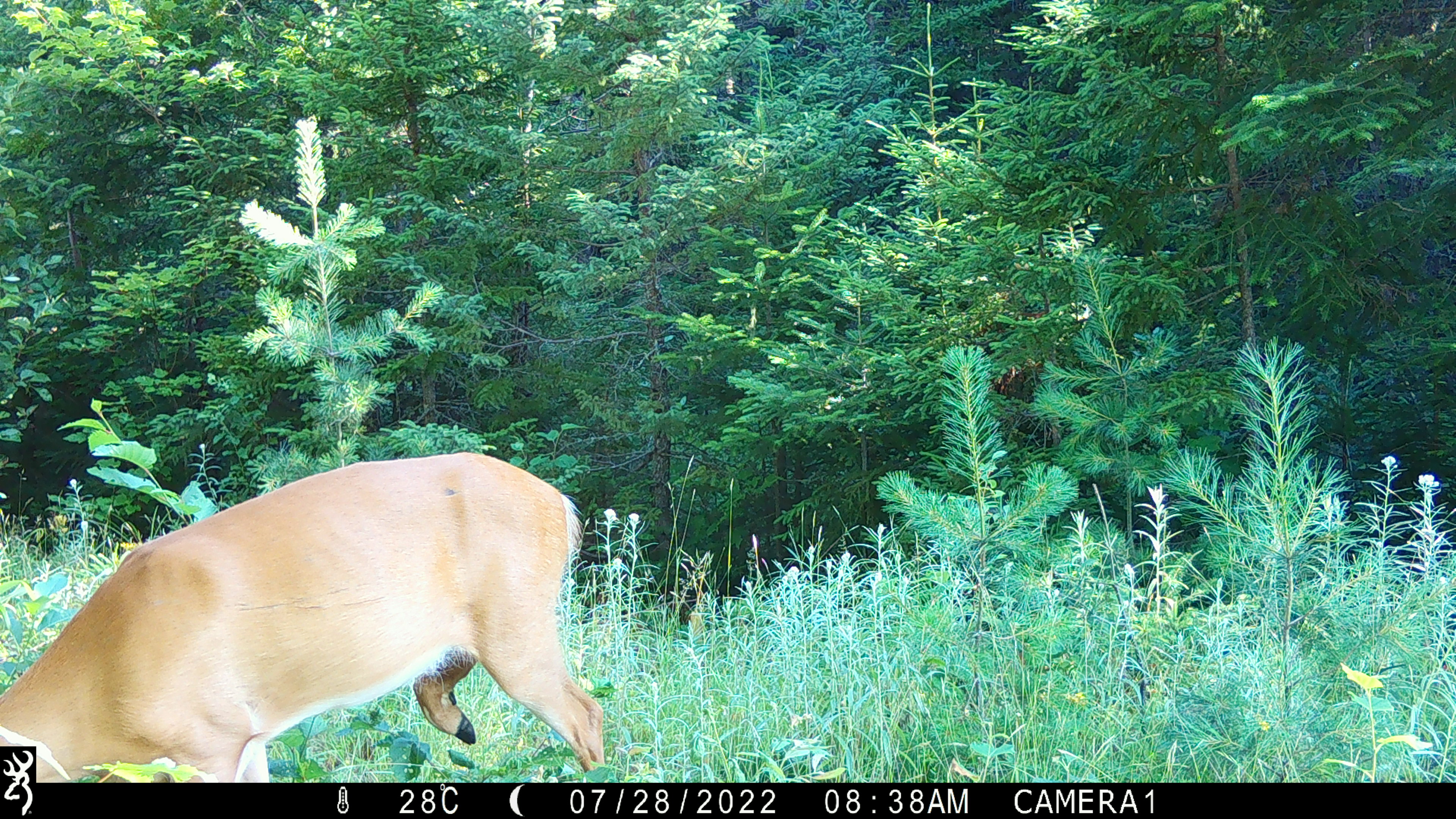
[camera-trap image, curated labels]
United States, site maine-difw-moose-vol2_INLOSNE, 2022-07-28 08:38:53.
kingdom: Animalia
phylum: Chordata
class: Mammalia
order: Artiodactyla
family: Cervidae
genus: Odocoileus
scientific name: Odocoileus virginianus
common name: white-tailed deer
White-tailed deer (Odocoileus virginianus).